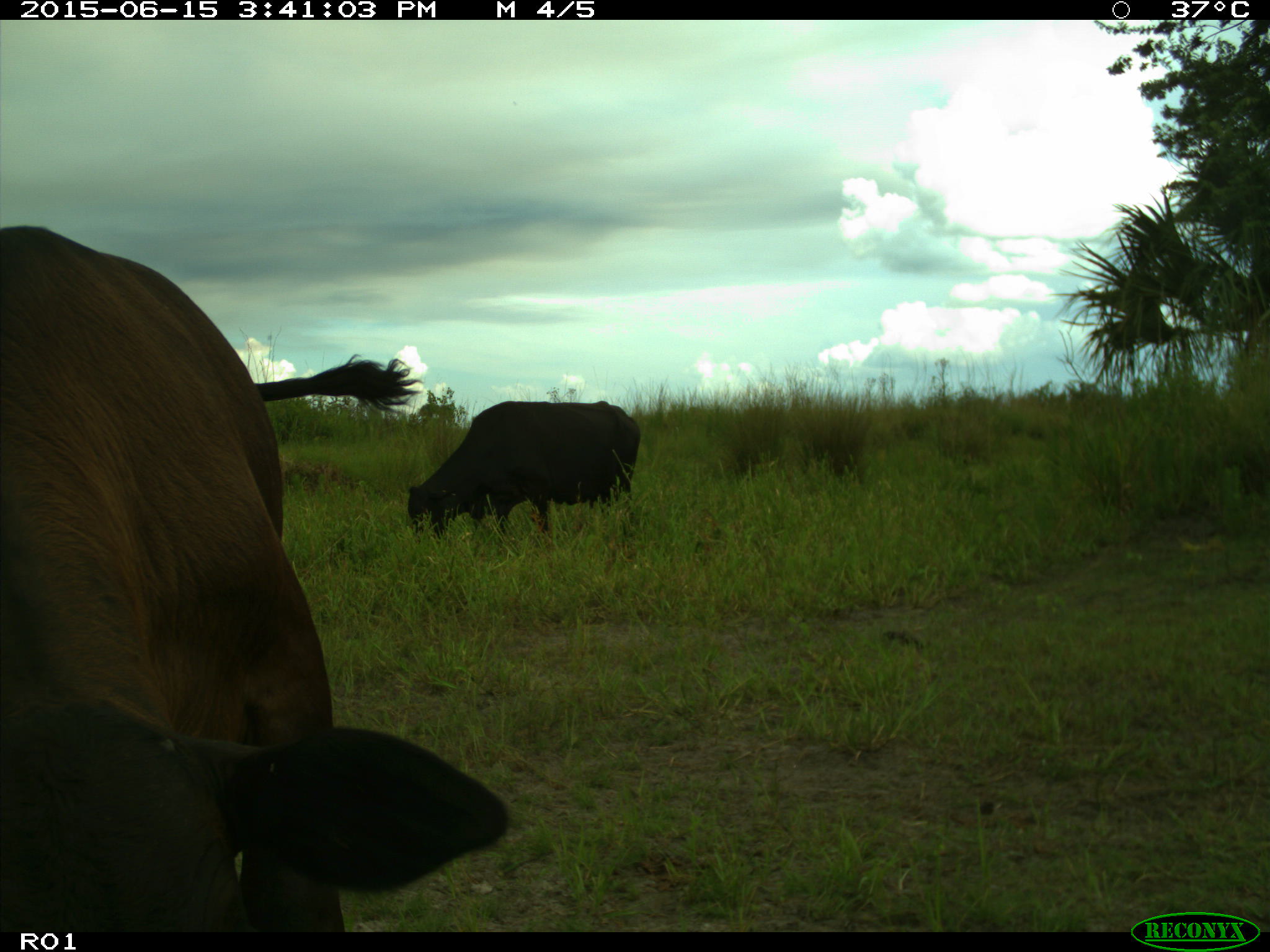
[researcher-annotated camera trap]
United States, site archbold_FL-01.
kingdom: Animalia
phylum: Chordata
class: Mammalia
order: Artiodactyla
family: Bovidae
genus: Bos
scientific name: Bos taurus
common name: domestic cow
Bos taurus (domestic cow).